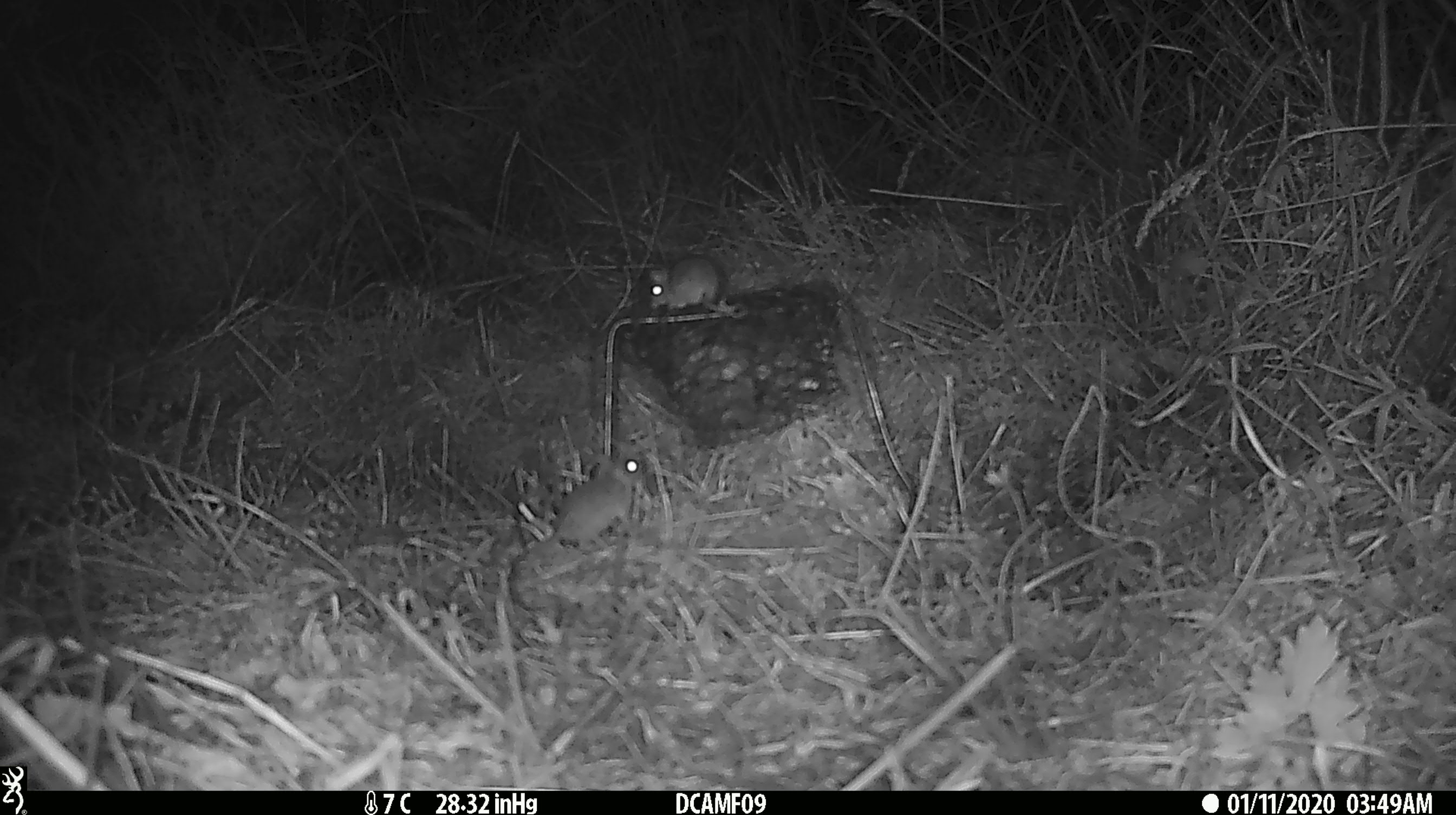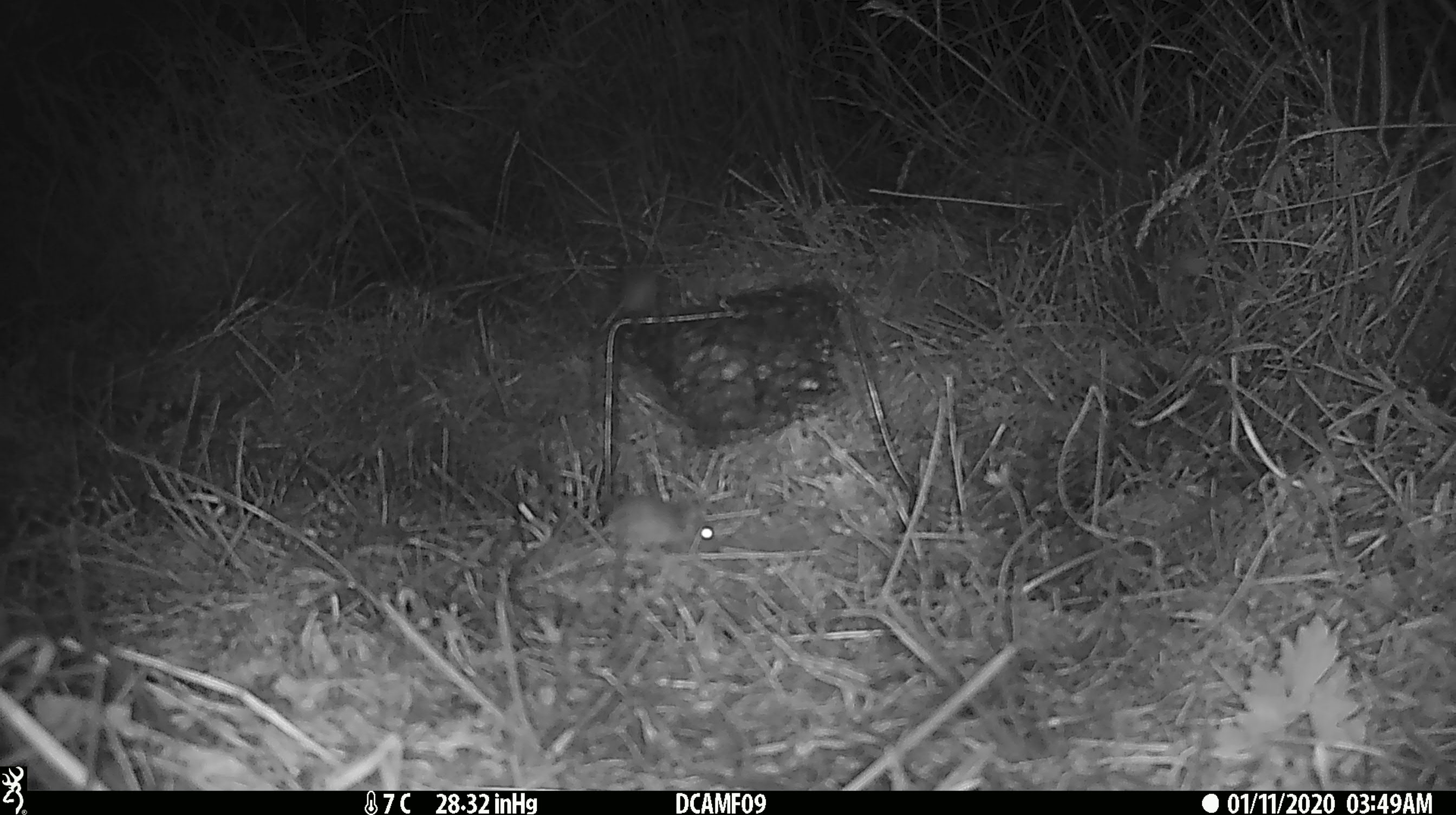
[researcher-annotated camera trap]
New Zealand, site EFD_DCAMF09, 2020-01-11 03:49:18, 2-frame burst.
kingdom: Animalia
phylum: Chordata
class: Mammalia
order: Rodentia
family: Muridae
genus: Mus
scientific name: Mus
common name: mouse